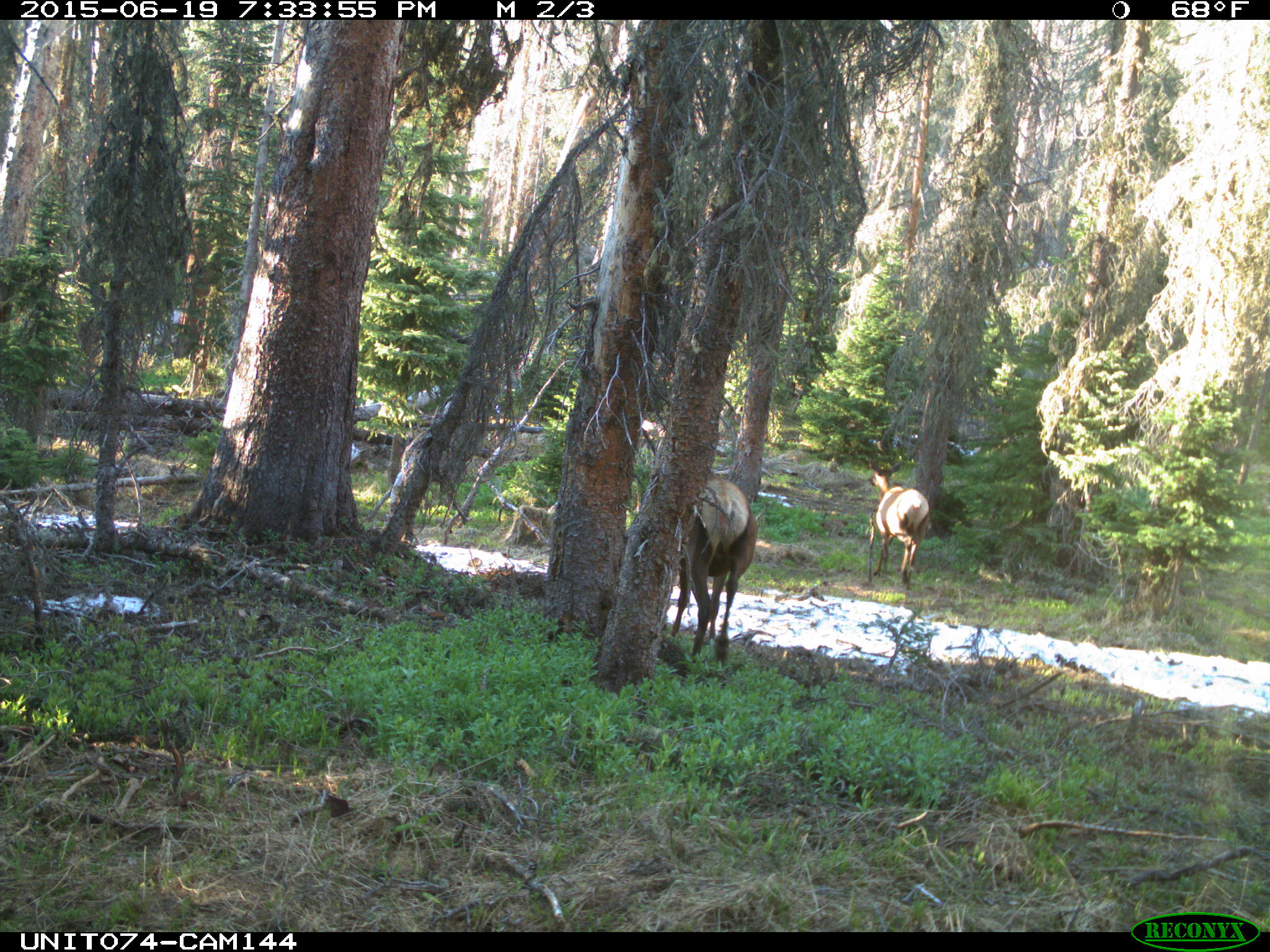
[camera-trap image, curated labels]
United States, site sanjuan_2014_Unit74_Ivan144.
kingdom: Animalia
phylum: Chordata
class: Mammalia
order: Artiodactyla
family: Cervidae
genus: Cervus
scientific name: Cervus elaphus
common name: red deer